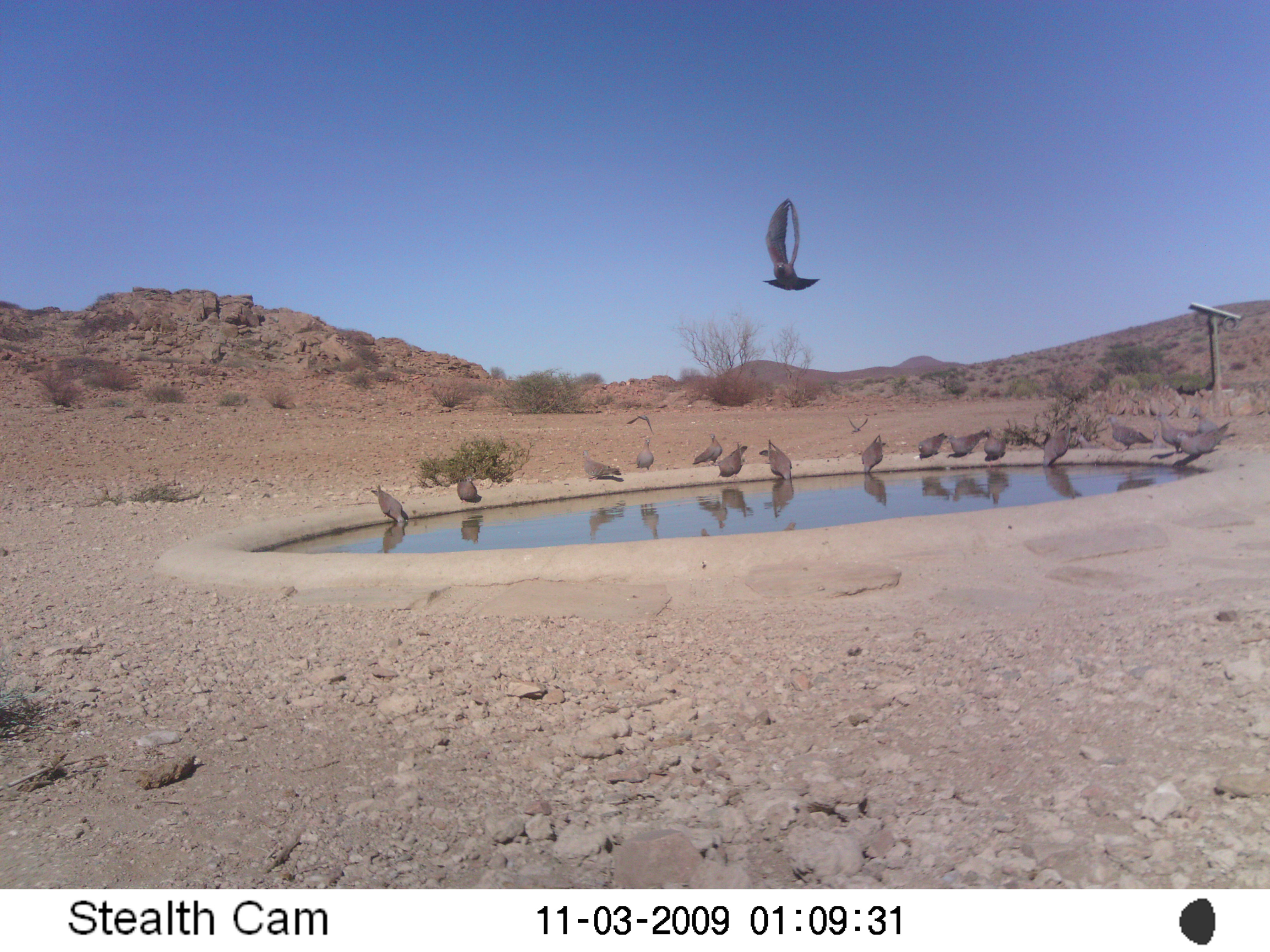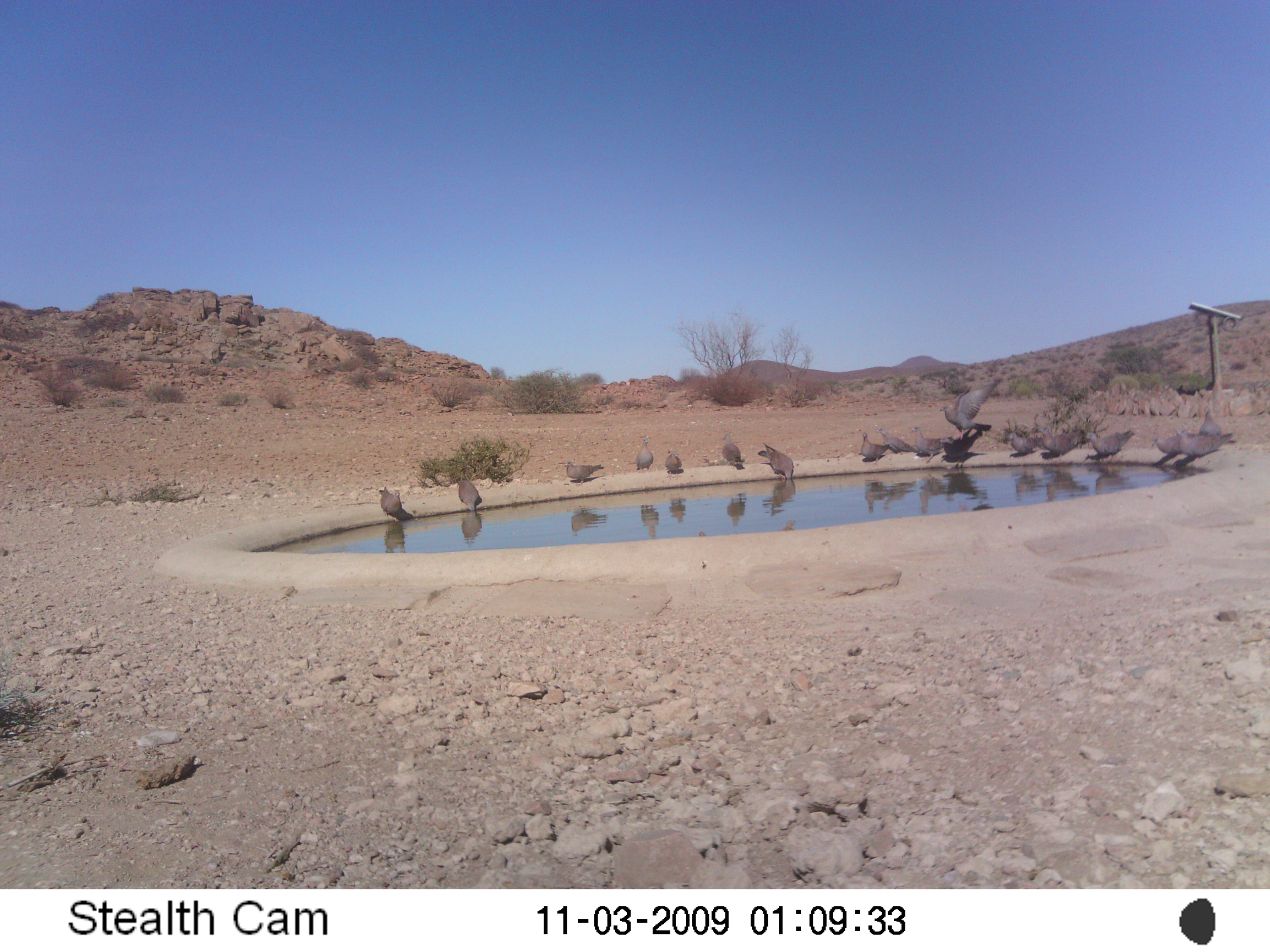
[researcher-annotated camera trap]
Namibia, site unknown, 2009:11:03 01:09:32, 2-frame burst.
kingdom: Animalia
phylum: Chordata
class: Aves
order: Columbiformes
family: Columbidae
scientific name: Columbidae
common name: pigeons and doves